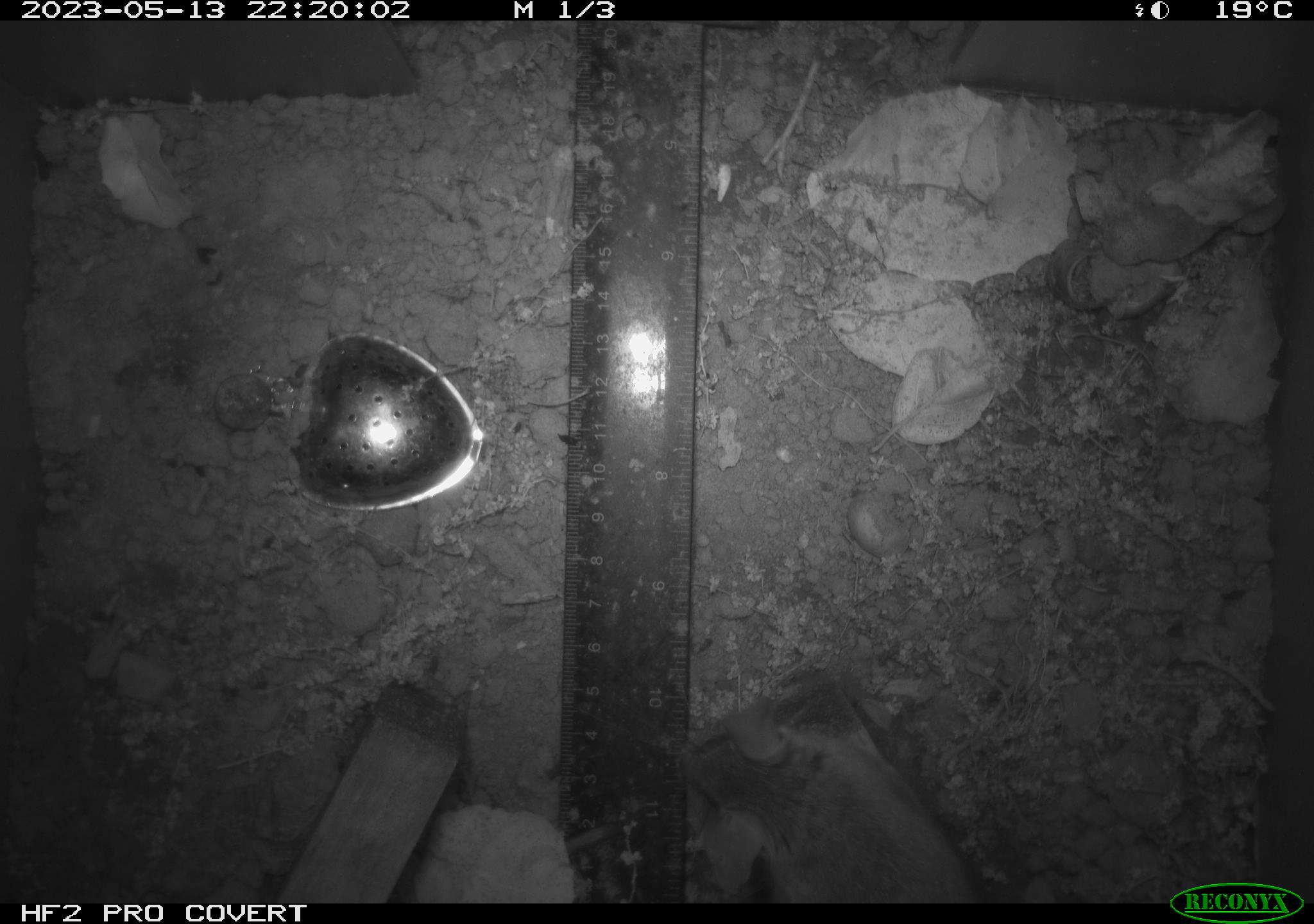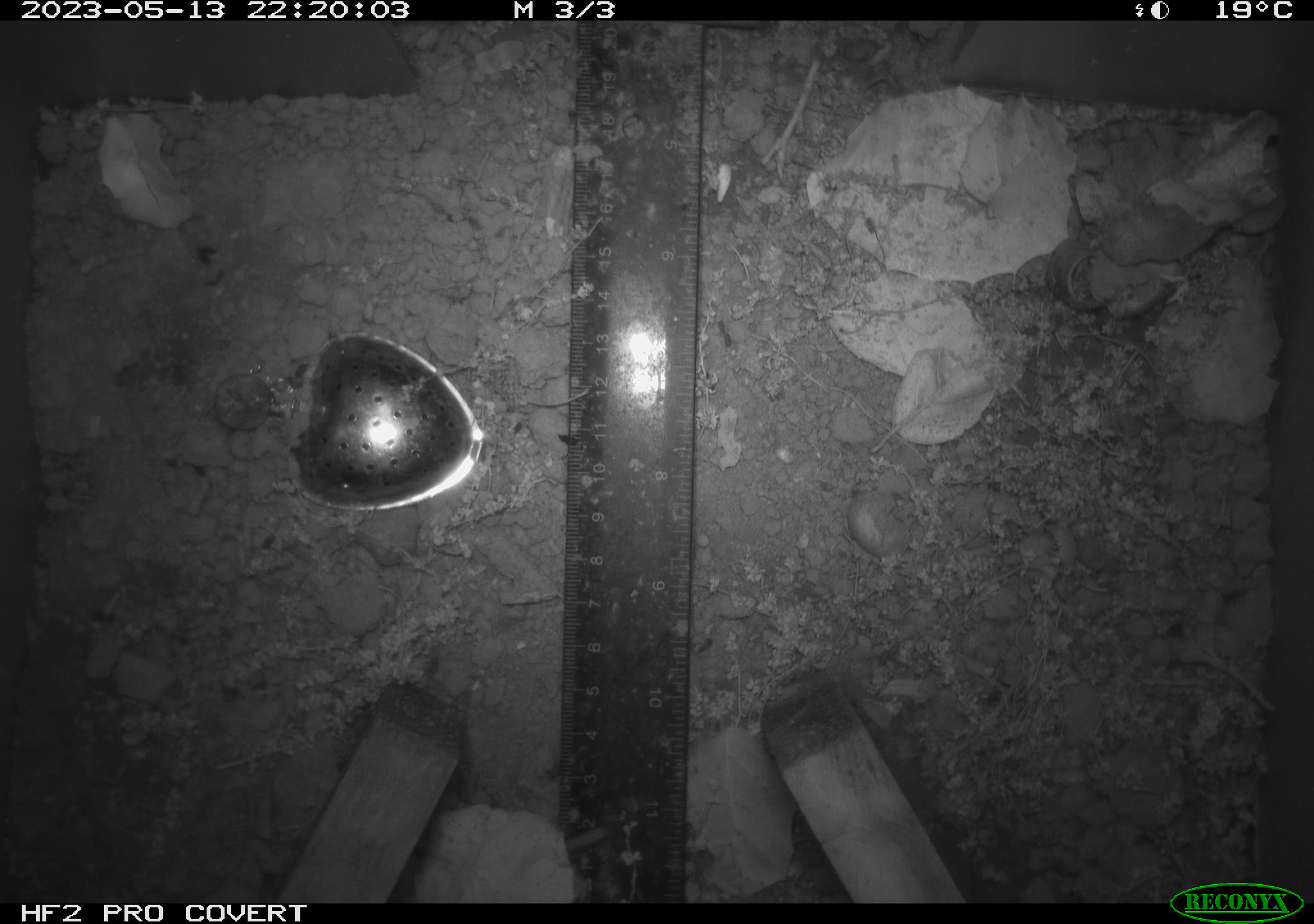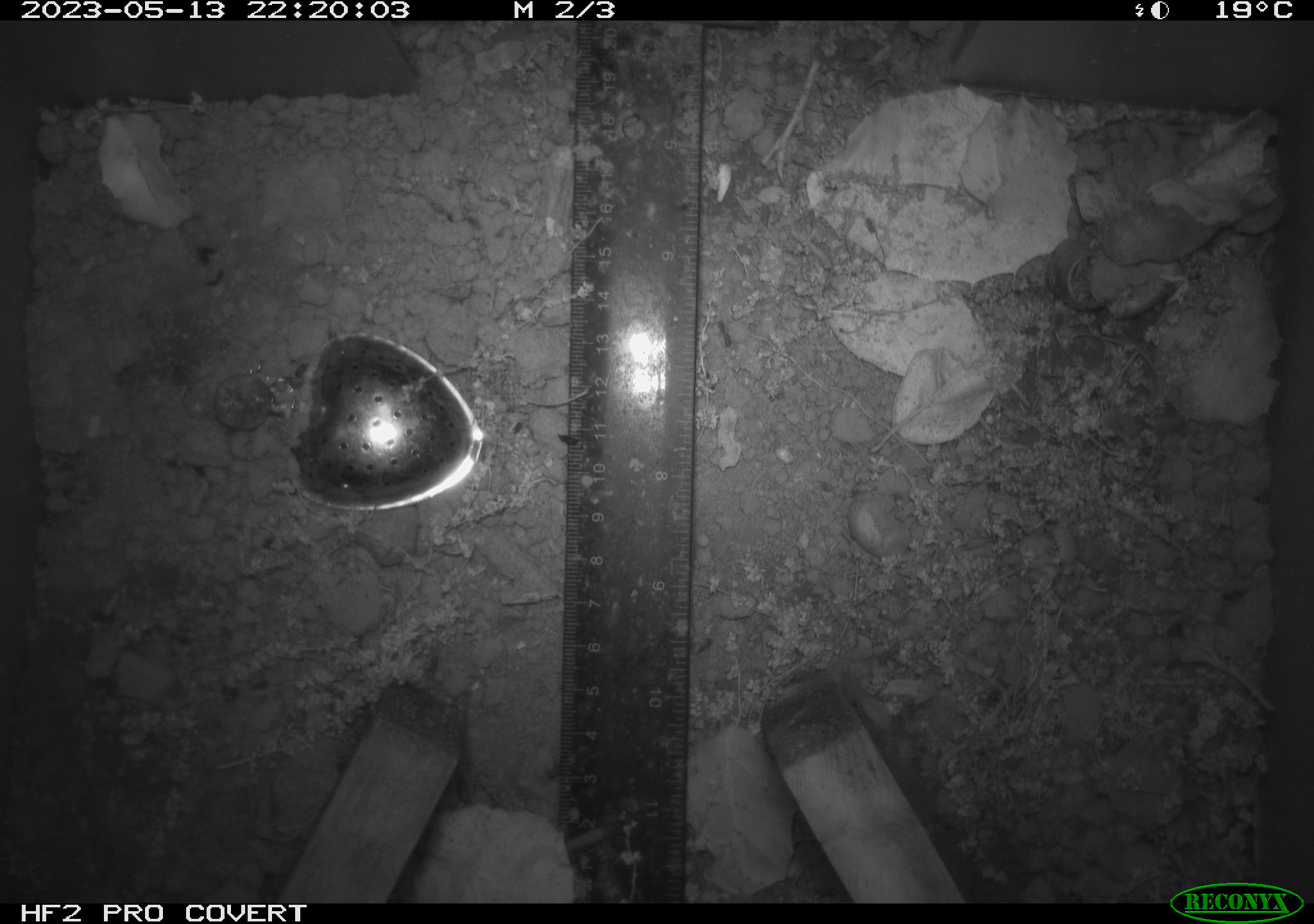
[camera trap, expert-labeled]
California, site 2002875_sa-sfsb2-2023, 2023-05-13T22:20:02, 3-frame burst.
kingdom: Animalia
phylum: Chordata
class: Mammalia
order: Rodentia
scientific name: Rodentia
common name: mouse species